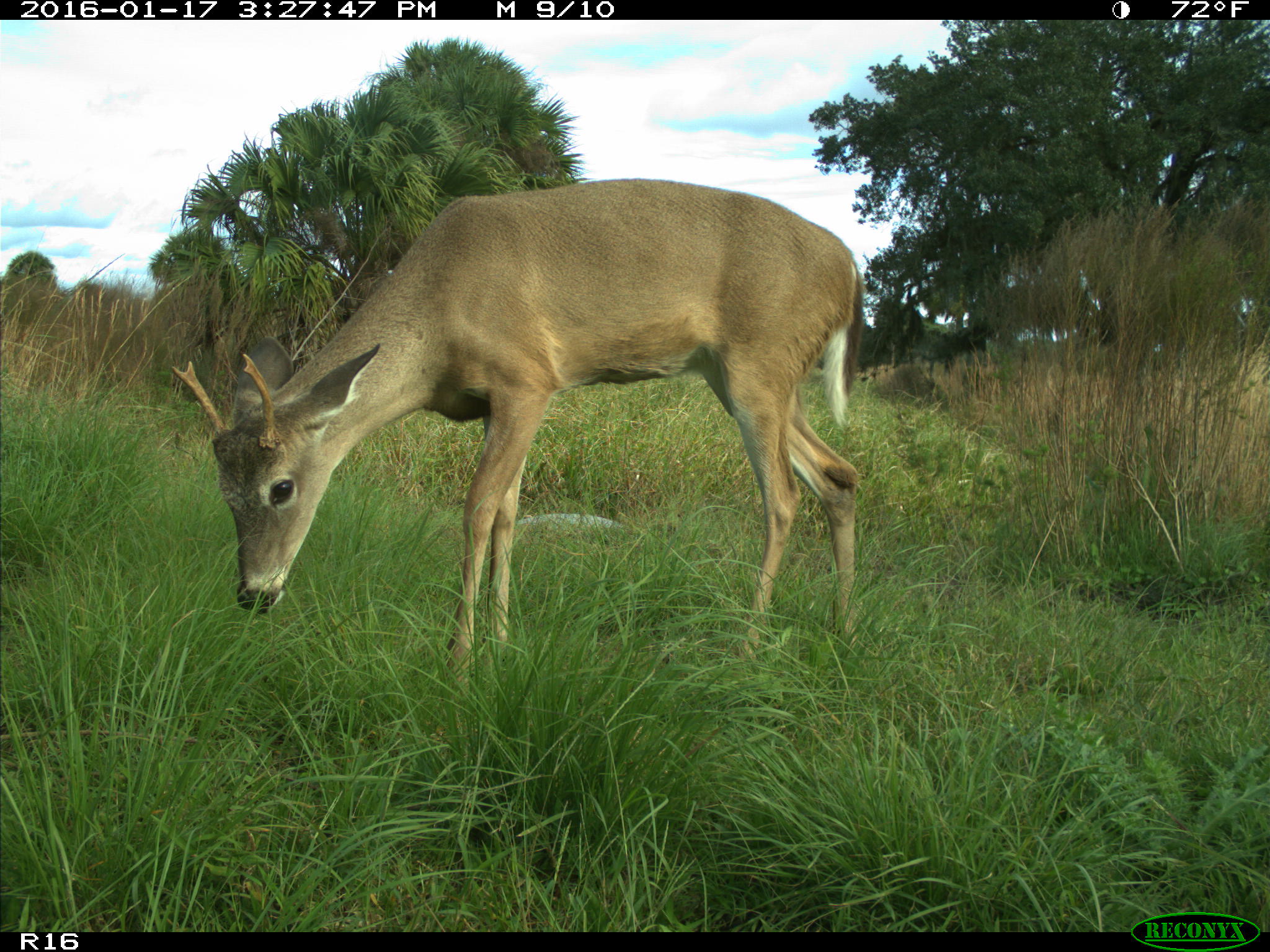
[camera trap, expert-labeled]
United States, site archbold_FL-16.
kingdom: Animalia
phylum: Chordata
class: Mammalia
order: Artiodactyla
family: Cervidae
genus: Odocoileus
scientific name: Odocoileus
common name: deer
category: unidentified deer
Unidentified deer (deer) (Odocoileus).